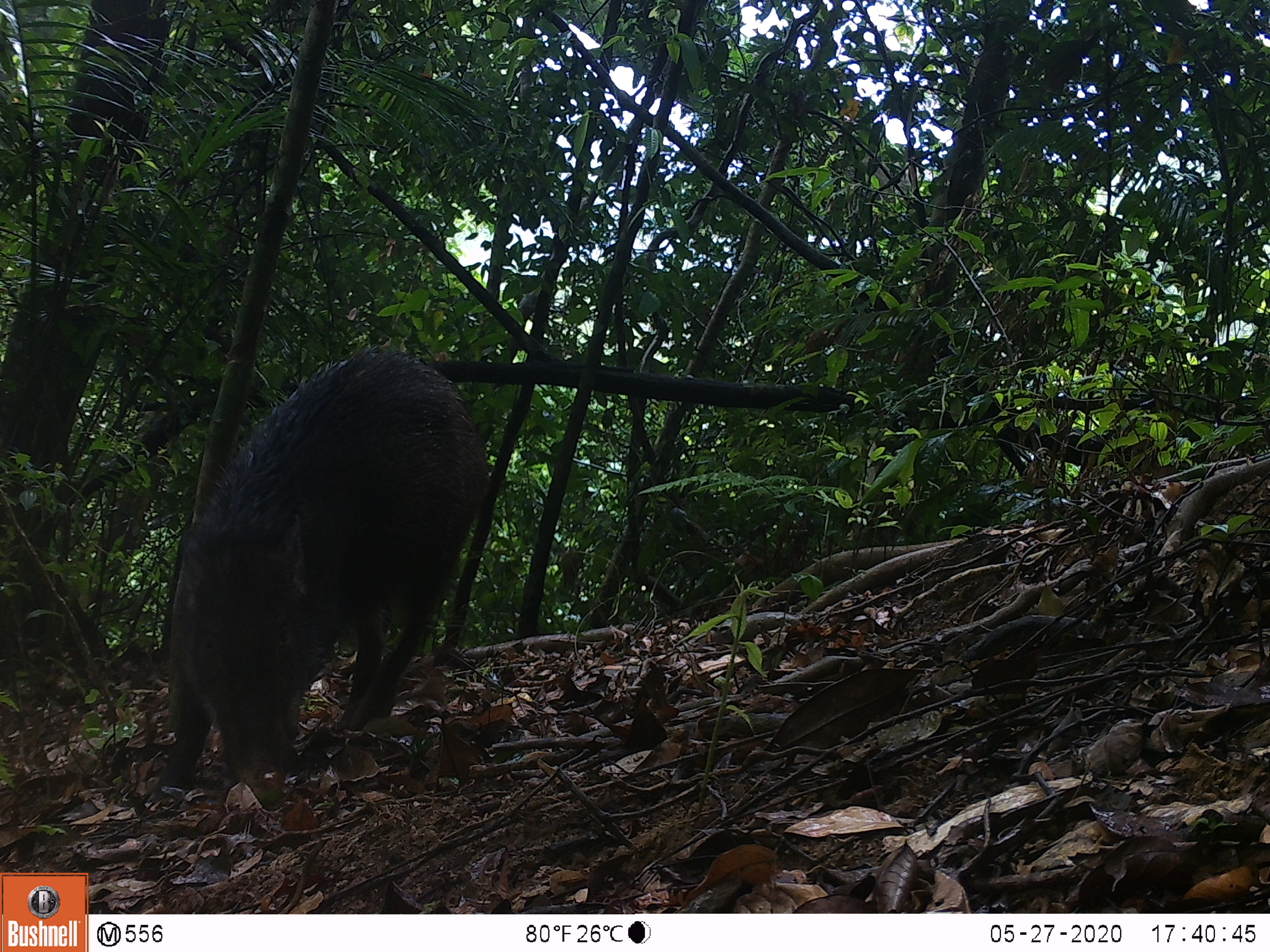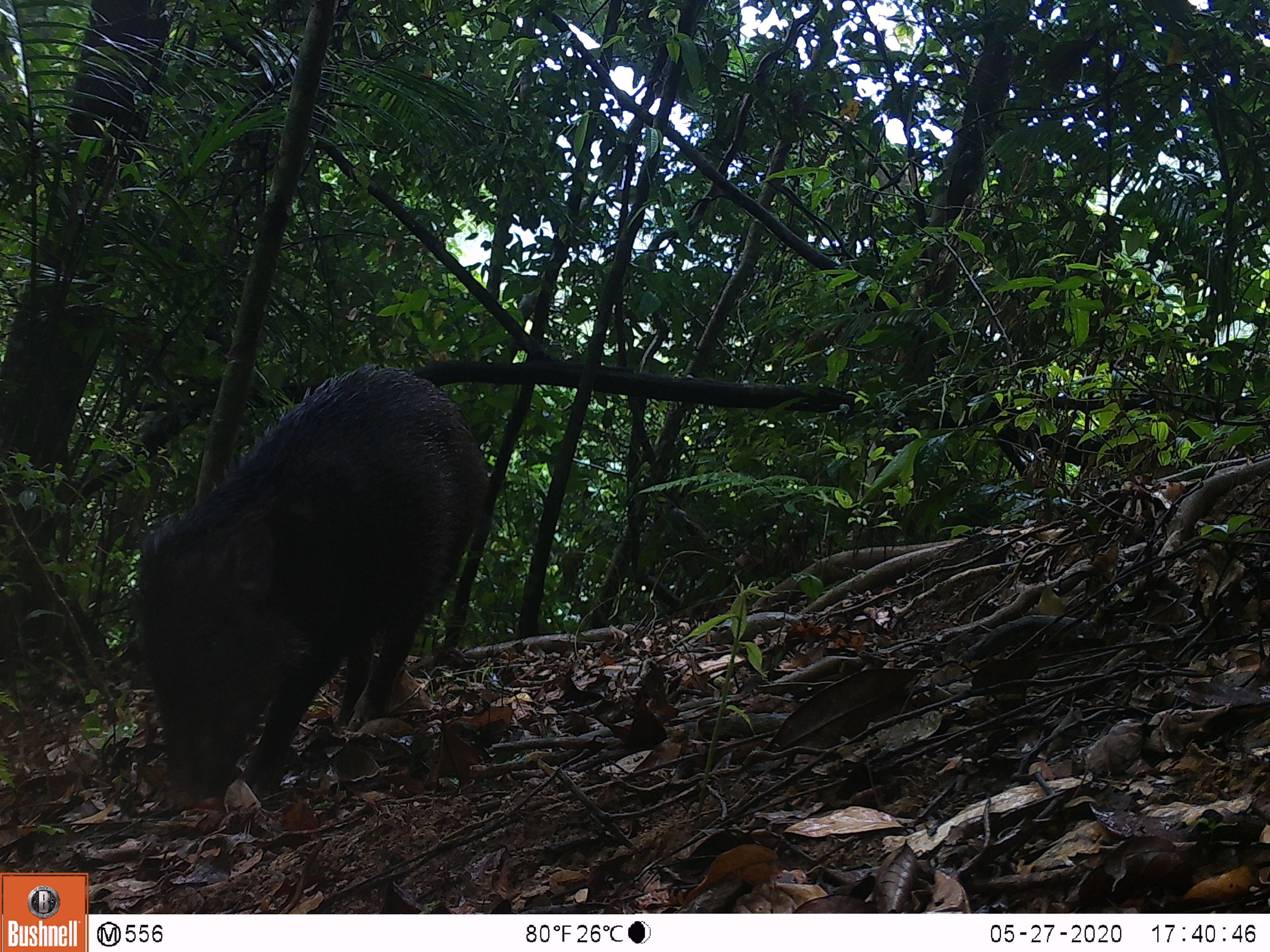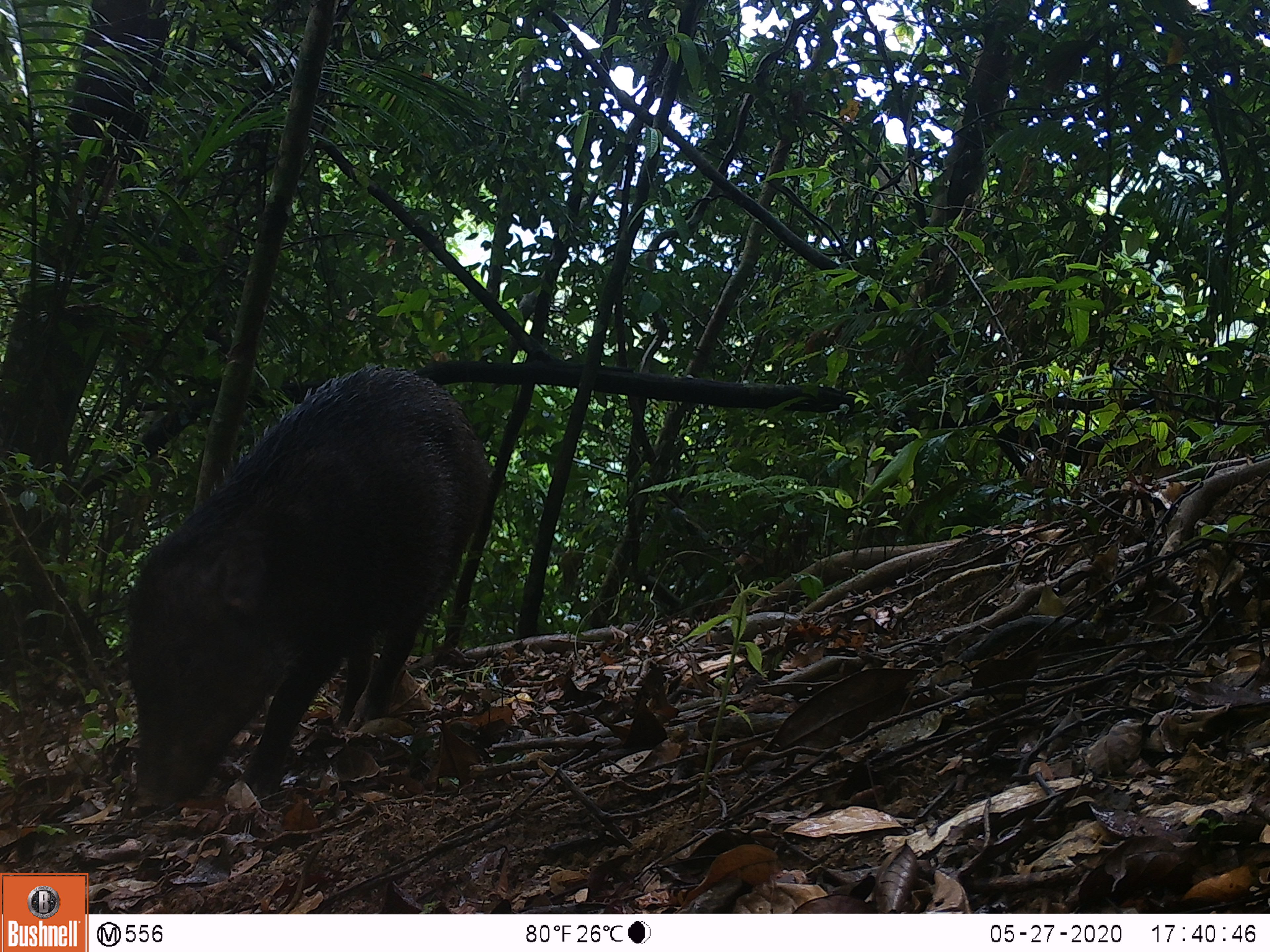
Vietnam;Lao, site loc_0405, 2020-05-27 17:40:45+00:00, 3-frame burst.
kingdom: Animalia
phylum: Chordata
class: Mammalia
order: Artiodactyla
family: Suidae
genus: Sus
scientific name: Sus scrofa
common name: eurasian wild pig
Eurasian wild pig (Sus scrofa). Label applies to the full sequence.